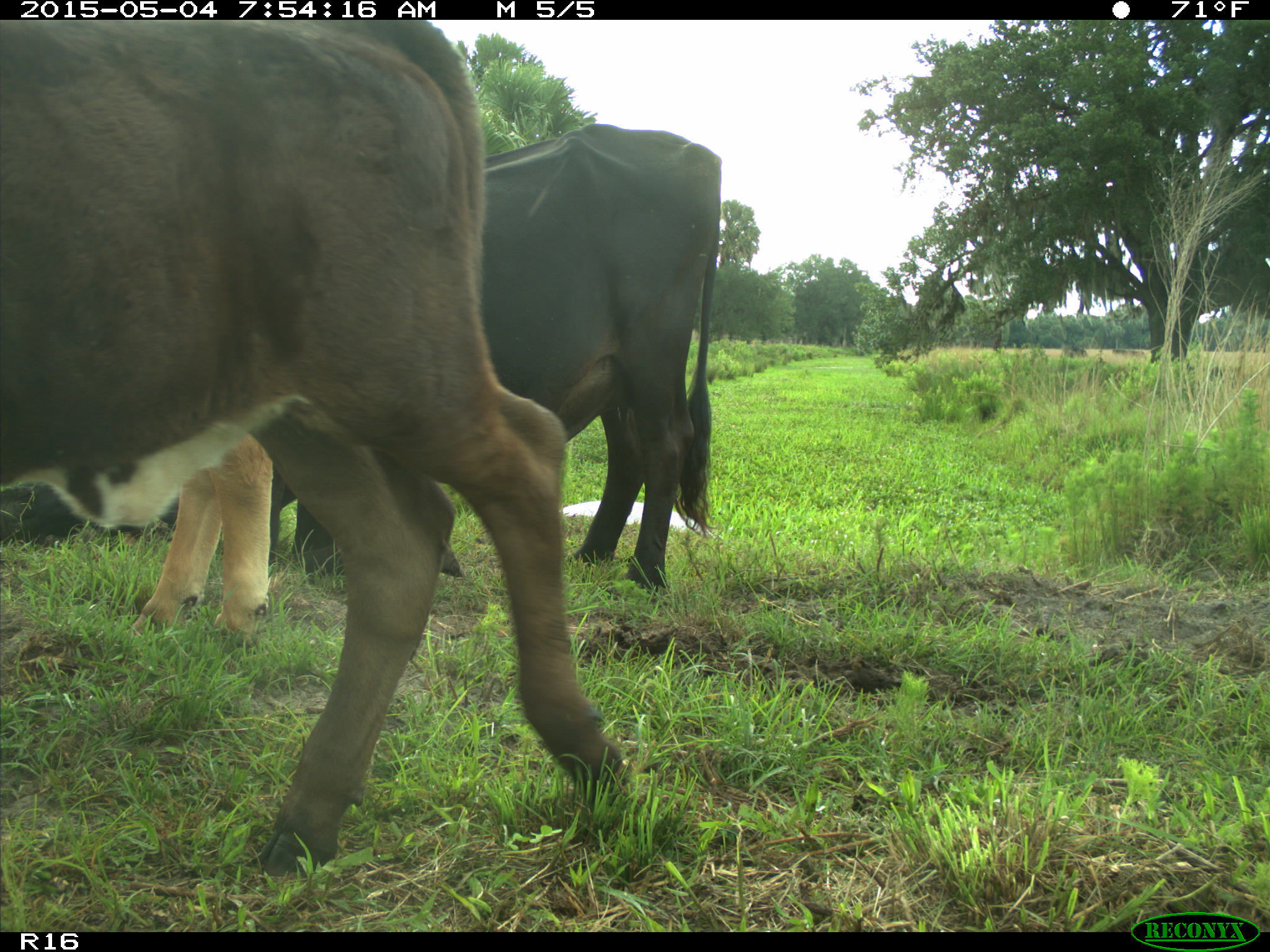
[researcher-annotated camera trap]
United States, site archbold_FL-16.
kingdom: Animalia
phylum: Chordata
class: Mammalia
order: Artiodactyla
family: Bovidae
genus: Bos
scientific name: Bos taurus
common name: domestic cow